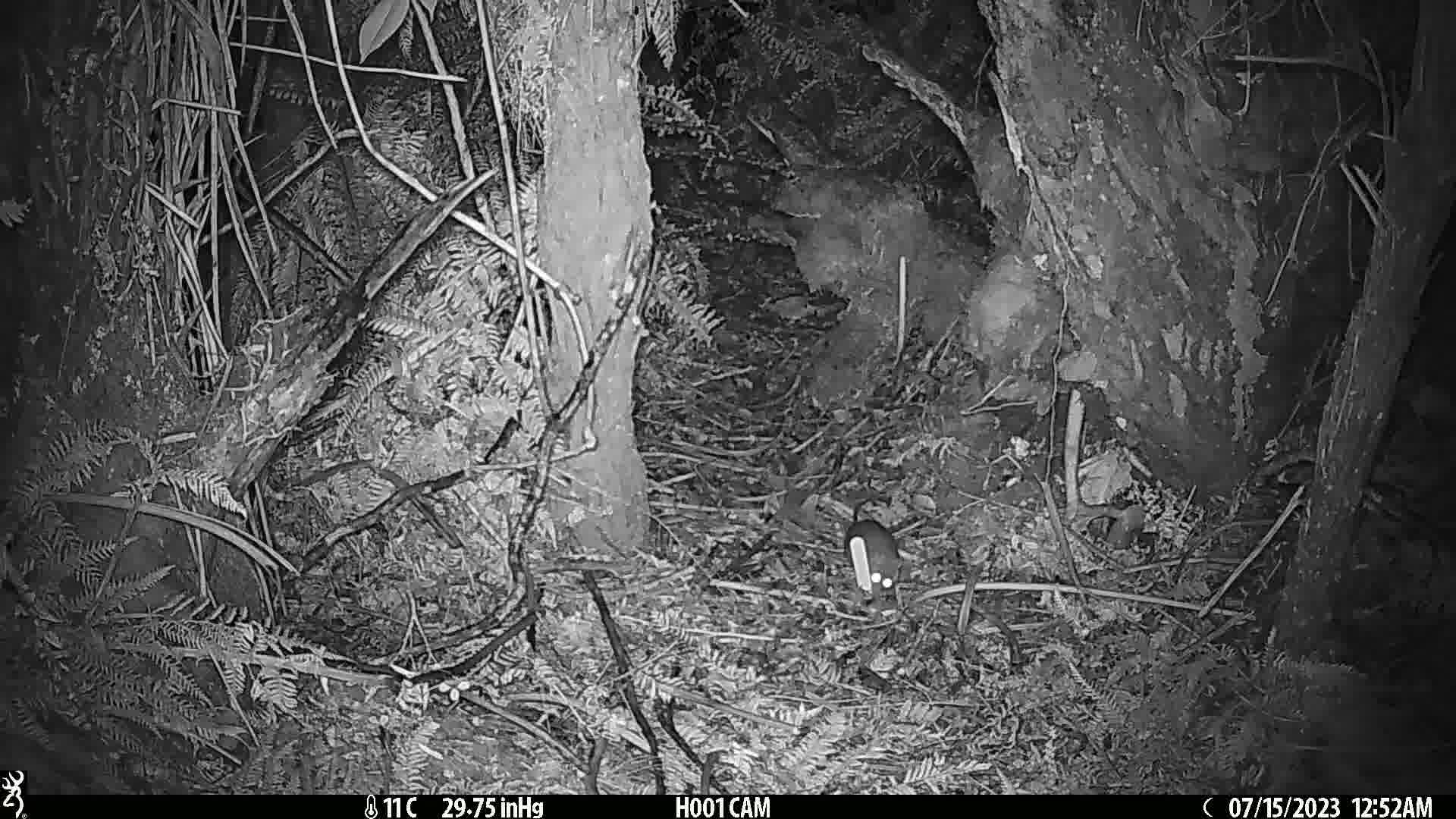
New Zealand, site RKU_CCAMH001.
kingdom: Animalia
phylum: Chordata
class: Mammalia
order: Rodentia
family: Muridae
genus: Rattus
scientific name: Rattus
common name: rat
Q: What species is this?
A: Rat (Rattus).